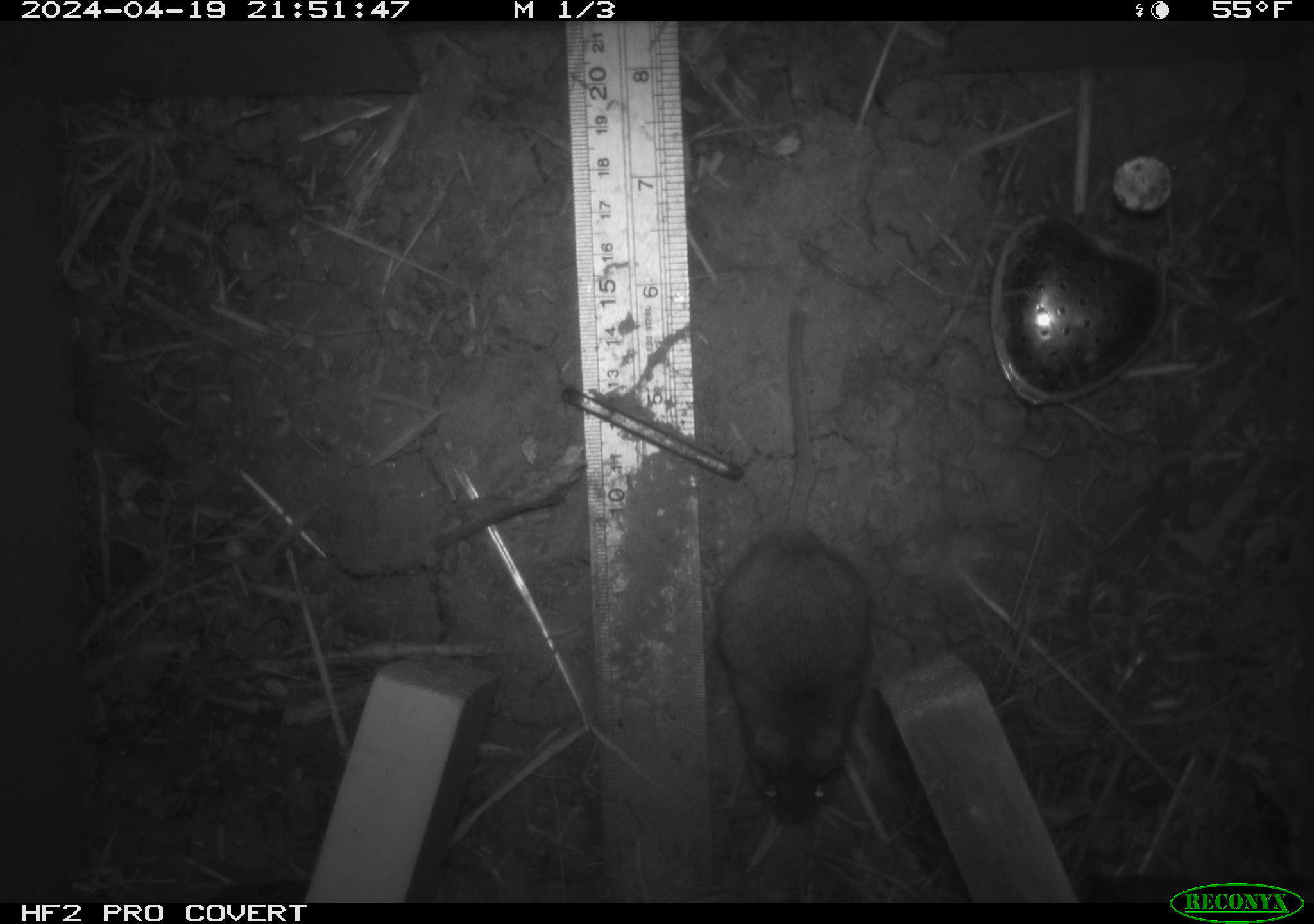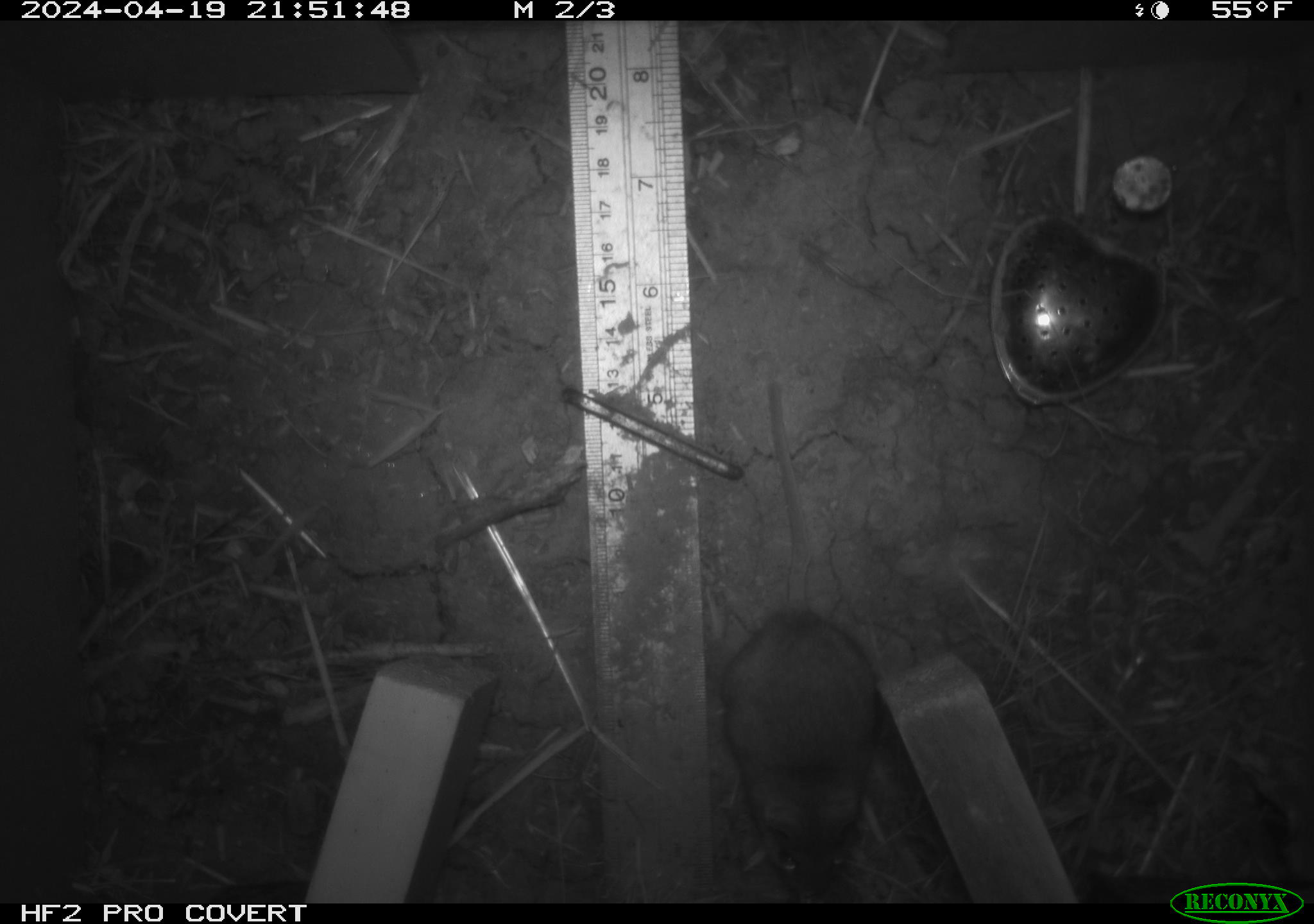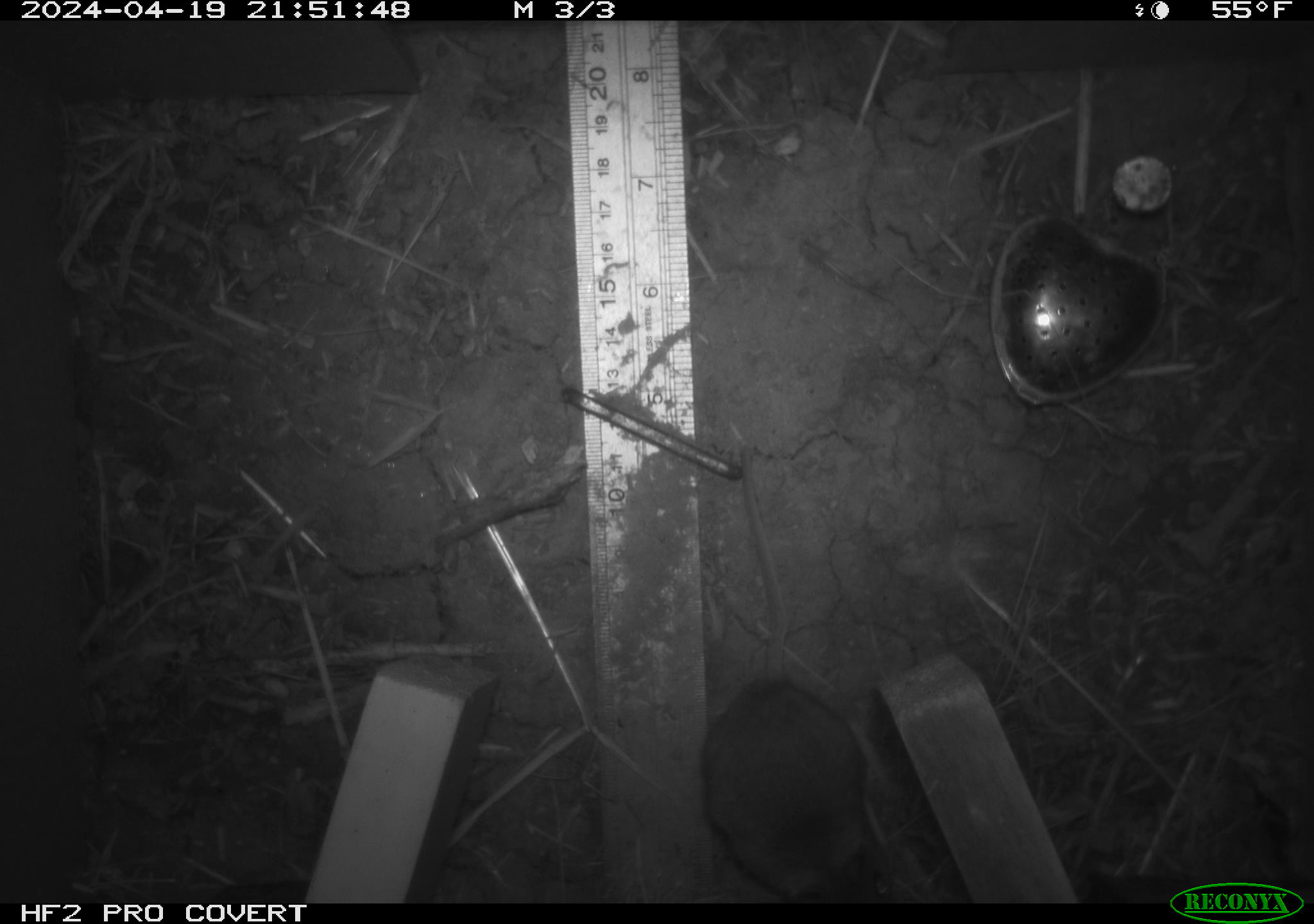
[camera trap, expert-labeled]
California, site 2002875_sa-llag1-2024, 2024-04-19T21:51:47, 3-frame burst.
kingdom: Animalia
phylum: Chordata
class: Mammalia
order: Rodentia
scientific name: Rodentia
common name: mouse species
Mouse species (Rodentia).